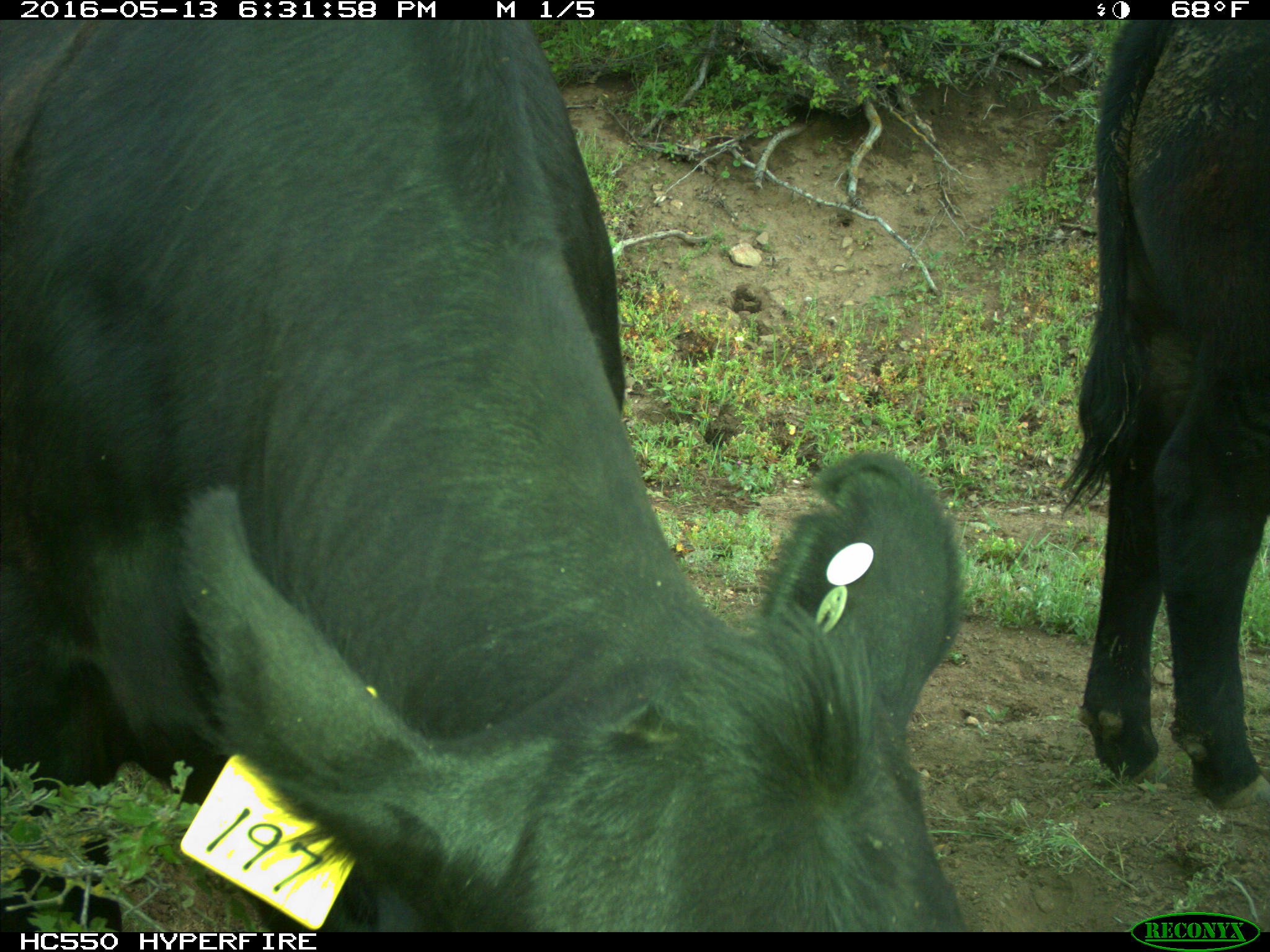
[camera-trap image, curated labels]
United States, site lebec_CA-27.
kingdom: Animalia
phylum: Chordata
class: Mammalia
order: Artiodactyla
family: Bovidae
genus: Bos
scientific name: Bos taurus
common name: domestic cow